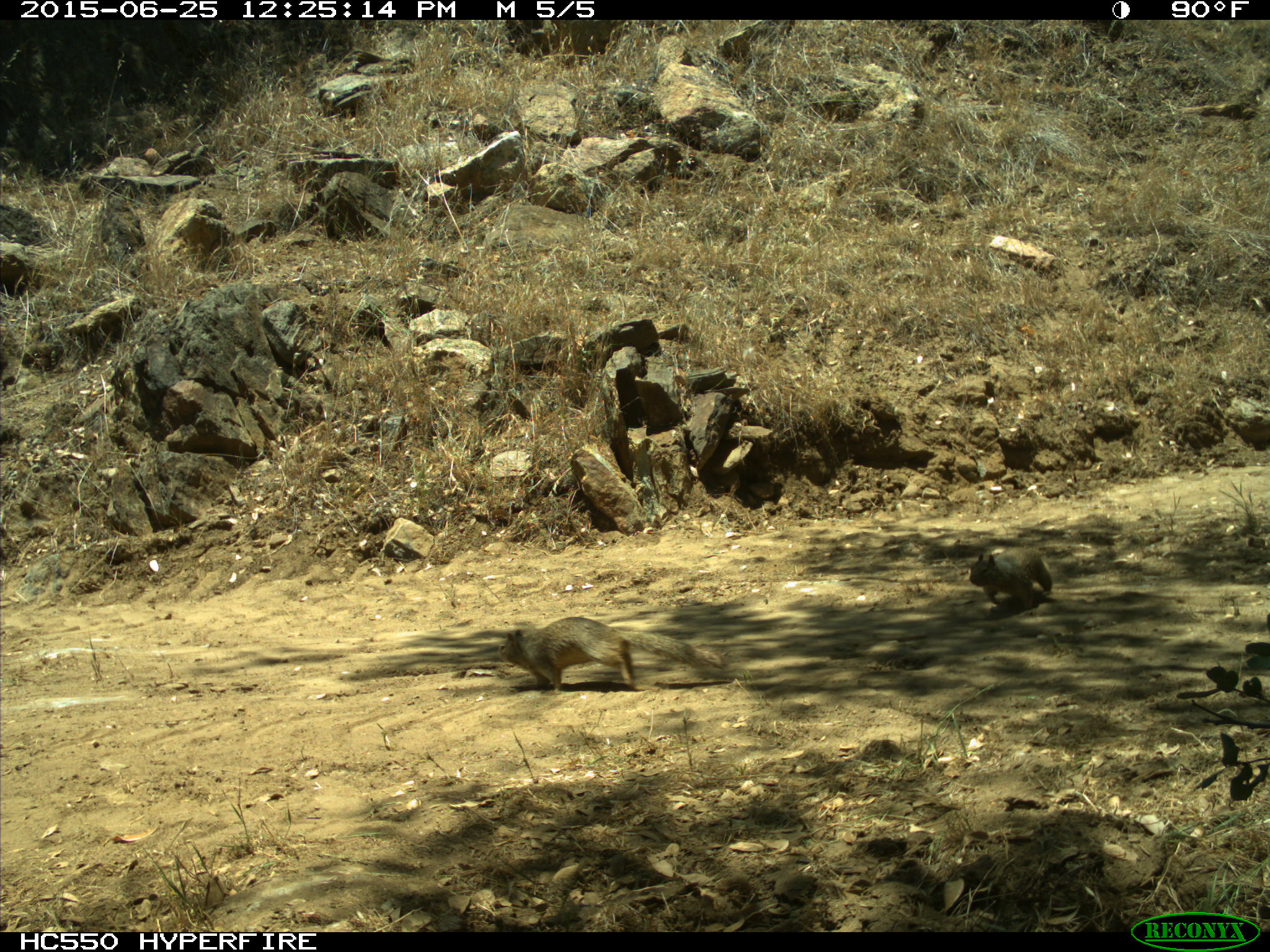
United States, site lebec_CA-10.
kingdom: Animalia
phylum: Chordata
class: Mammalia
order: Rodentia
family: Sciuridae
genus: Otospermophilus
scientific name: Otospermophilus beecheyi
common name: california ground squirrel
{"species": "Otospermophilus beecheyi (california ground squirrel)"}